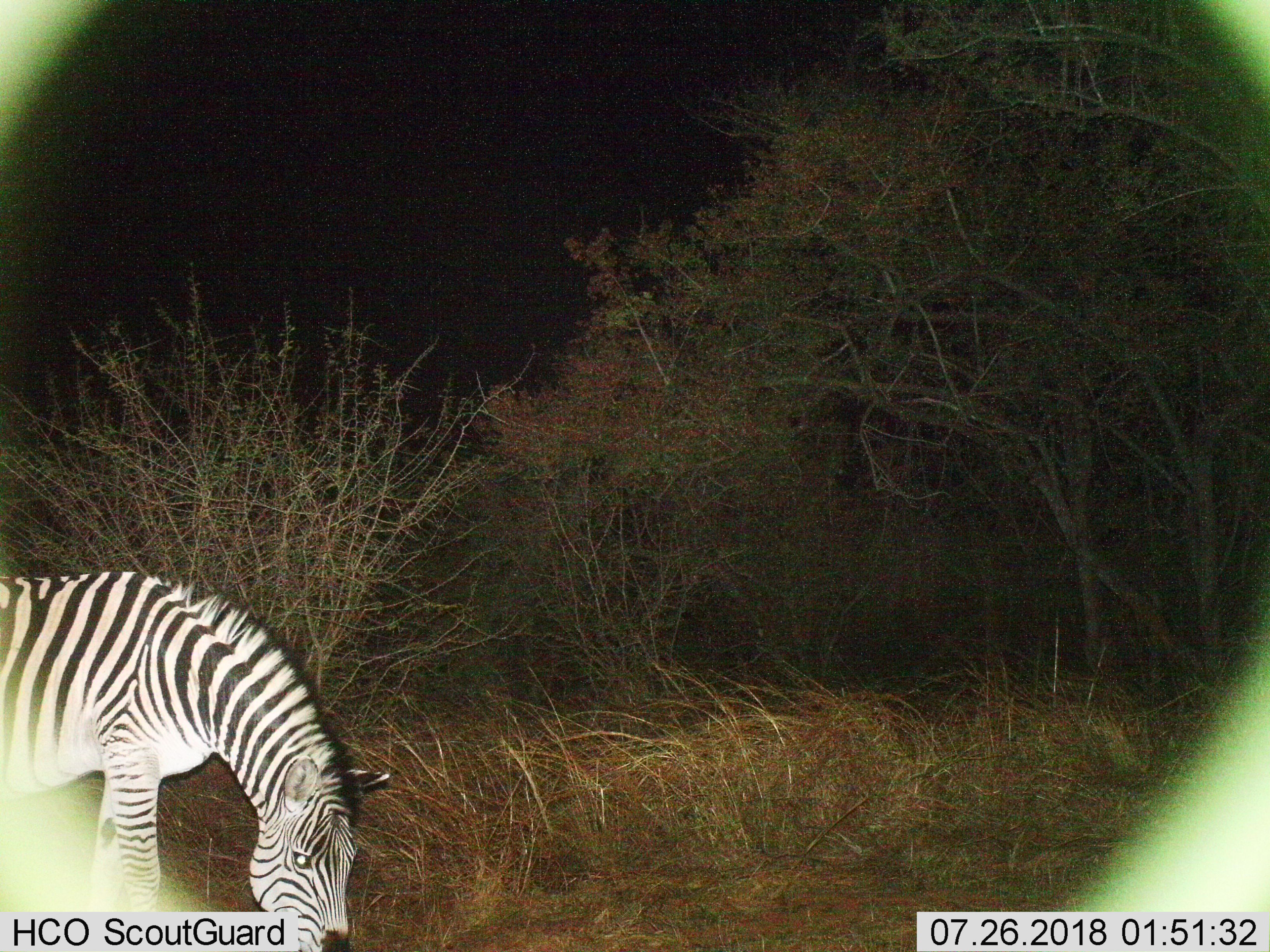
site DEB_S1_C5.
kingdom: Animalia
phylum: Chordata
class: Mammalia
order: Perissodactyla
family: Equidae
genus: Equus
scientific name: Equus quagga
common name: plains zebra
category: zebraplains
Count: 1.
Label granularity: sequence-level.